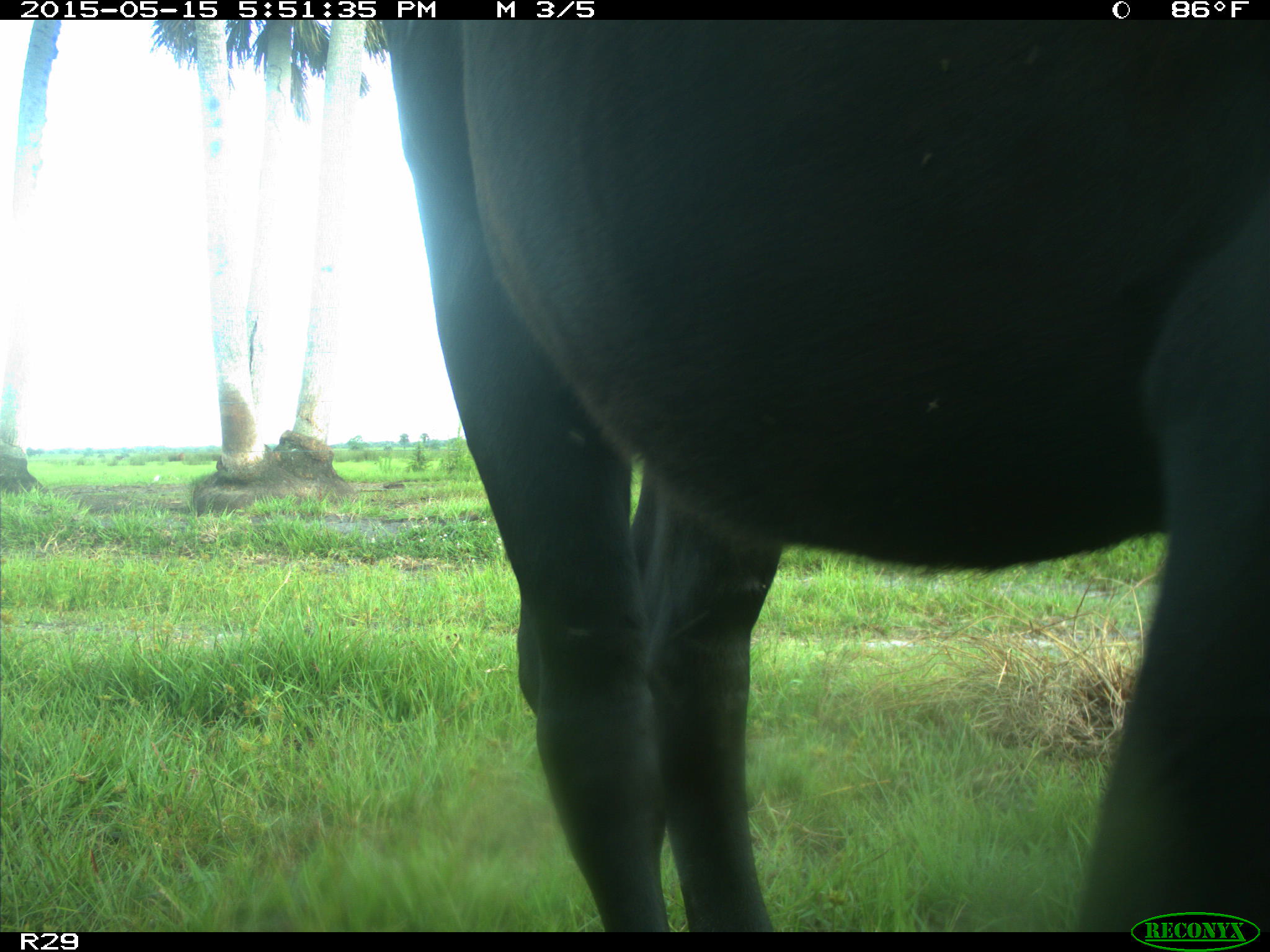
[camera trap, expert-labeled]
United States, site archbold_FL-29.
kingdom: Animalia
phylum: Chordata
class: Mammalia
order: Artiodactyla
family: Bovidae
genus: Bos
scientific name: Bos taurus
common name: domestic cow